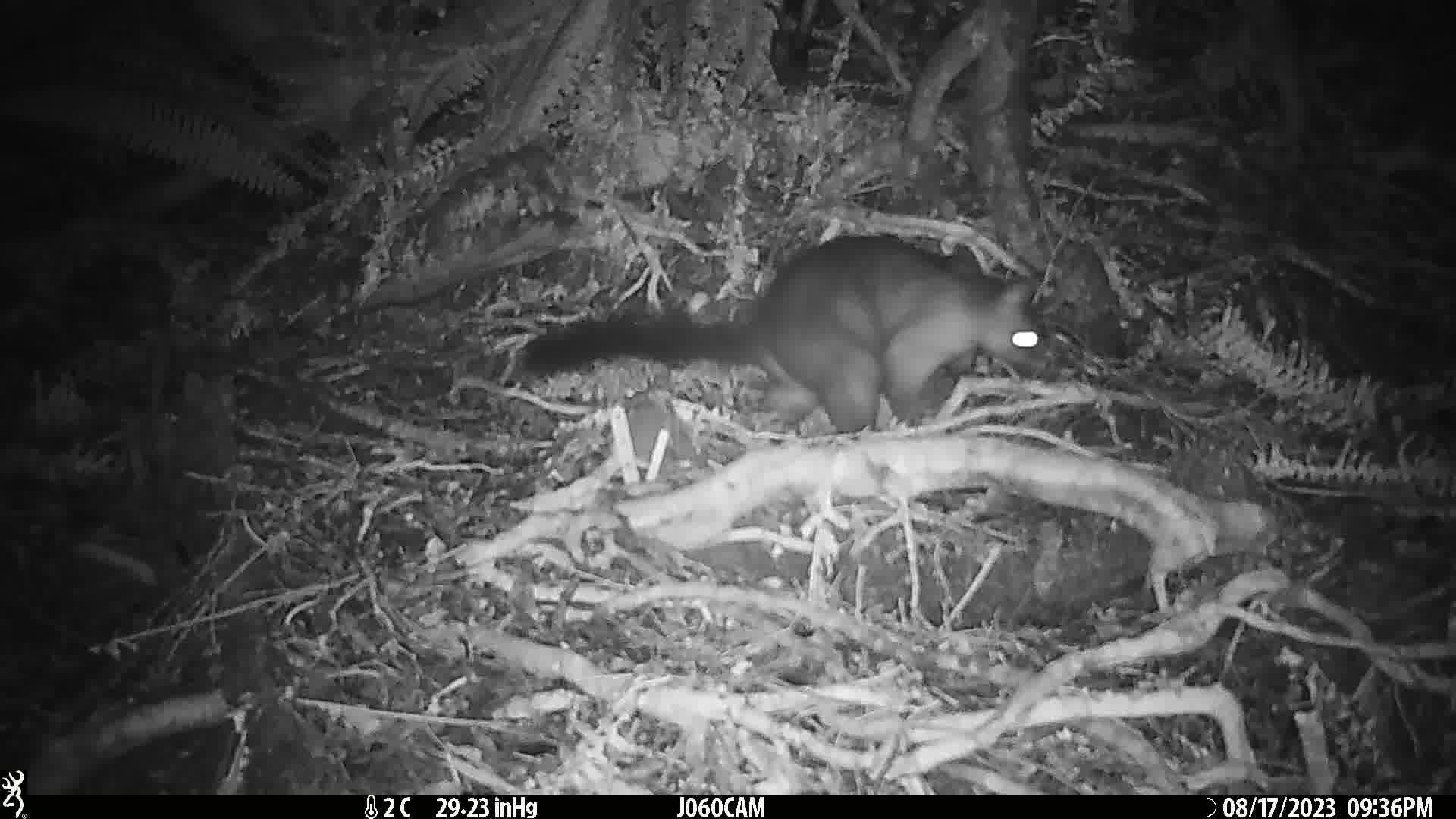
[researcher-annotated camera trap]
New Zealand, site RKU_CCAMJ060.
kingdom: Animalia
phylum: Chordata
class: Mammalia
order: Diprotodontia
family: Phalangeridae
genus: Trichosurus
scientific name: Trichosurus vulpecula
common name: common brushtail possum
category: possum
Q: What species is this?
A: Possum (common brushtail possum) (Trichosurus vulpecula).